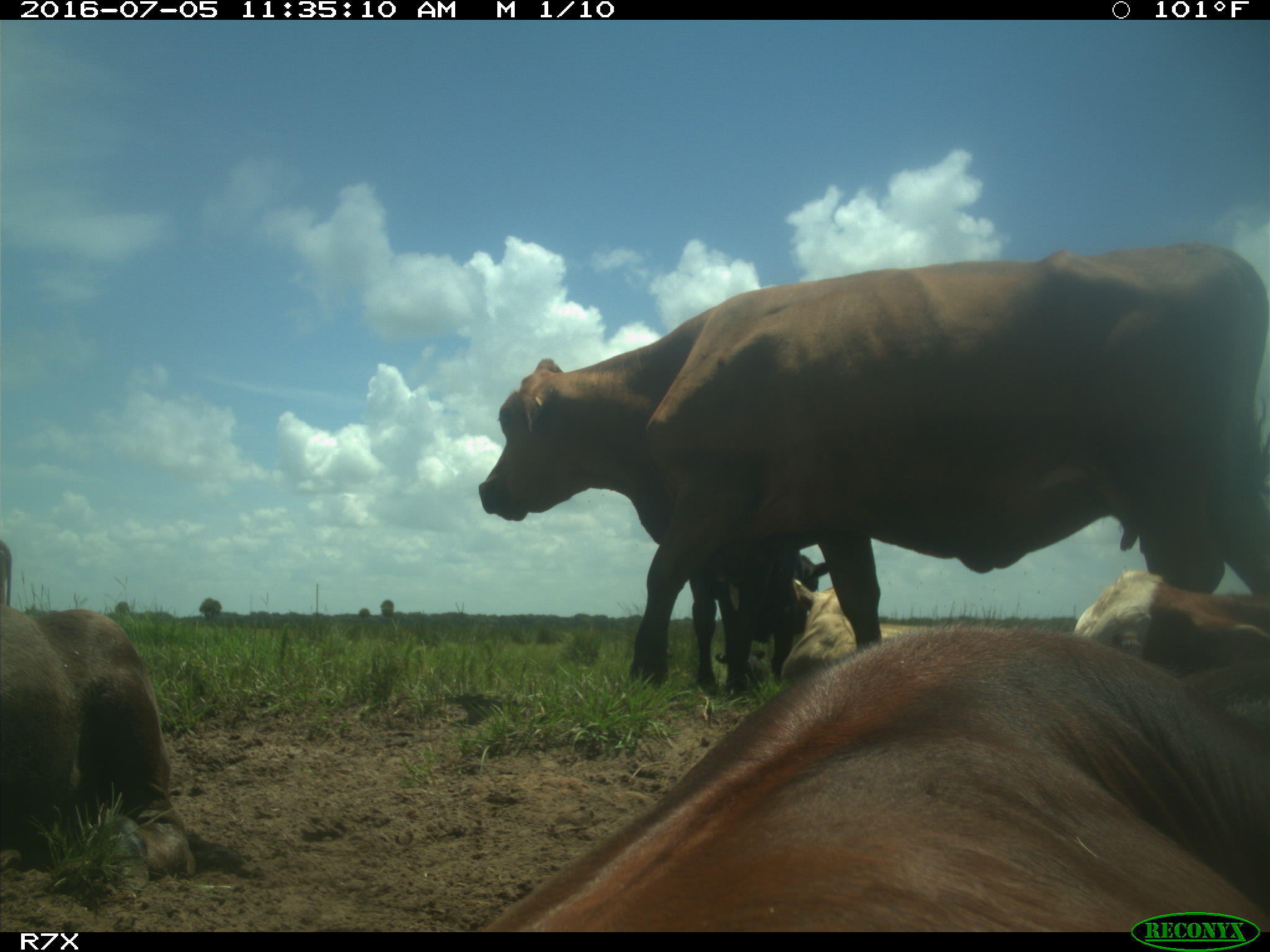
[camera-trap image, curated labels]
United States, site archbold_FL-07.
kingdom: Animalia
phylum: Chordata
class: Mammalia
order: Artiodactyla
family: Bovidae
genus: Bos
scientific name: Bos taurus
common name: domestic cow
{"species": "Bos taurus (domestic cow)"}